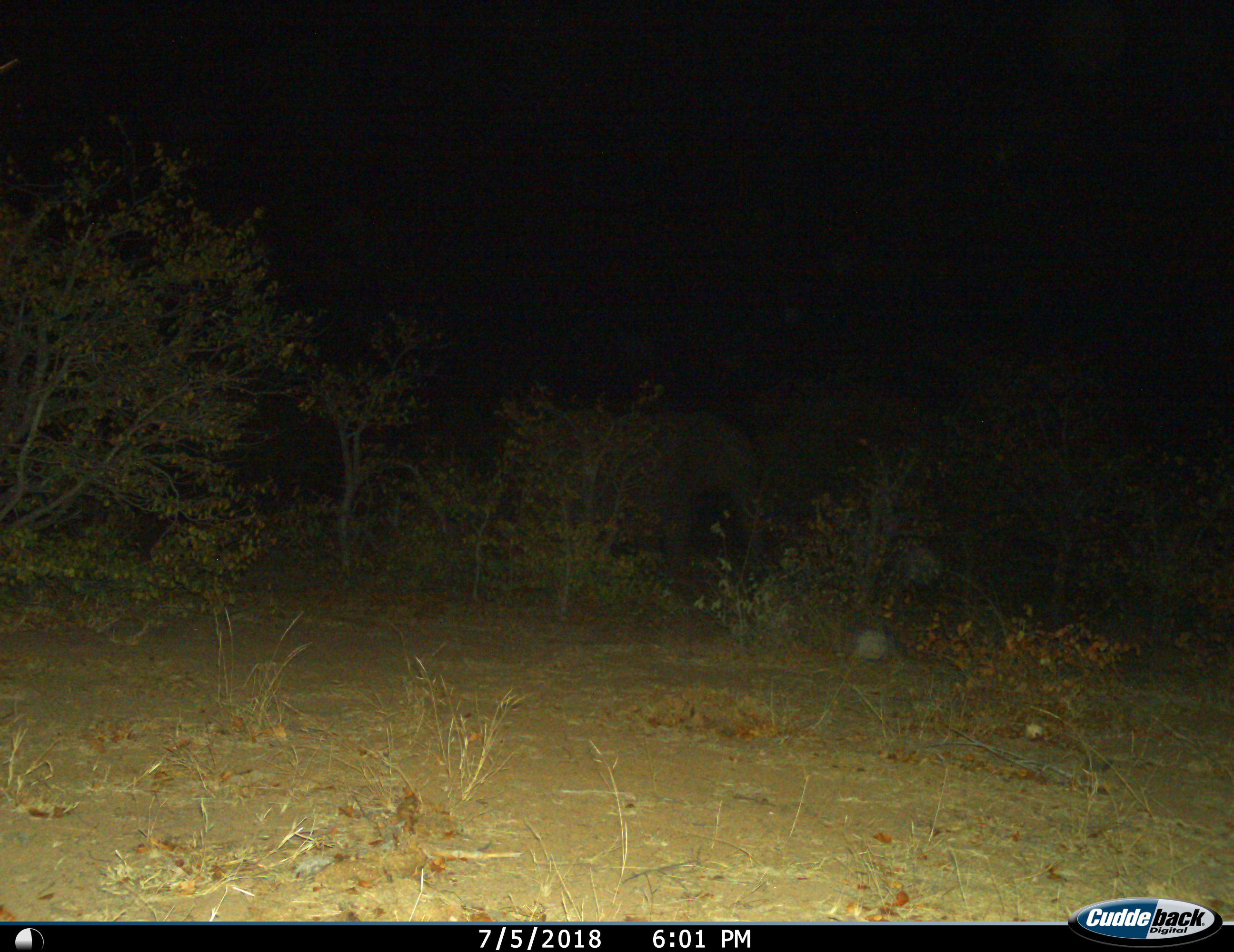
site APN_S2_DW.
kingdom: Animalia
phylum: Chordata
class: Mammalia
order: Proboscidea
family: Elephantidae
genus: Loxodonta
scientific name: Loxodonta africana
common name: african bush elephant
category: elephant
Elephant (african bush elephant) (Loxodonta africana), count 1. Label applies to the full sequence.